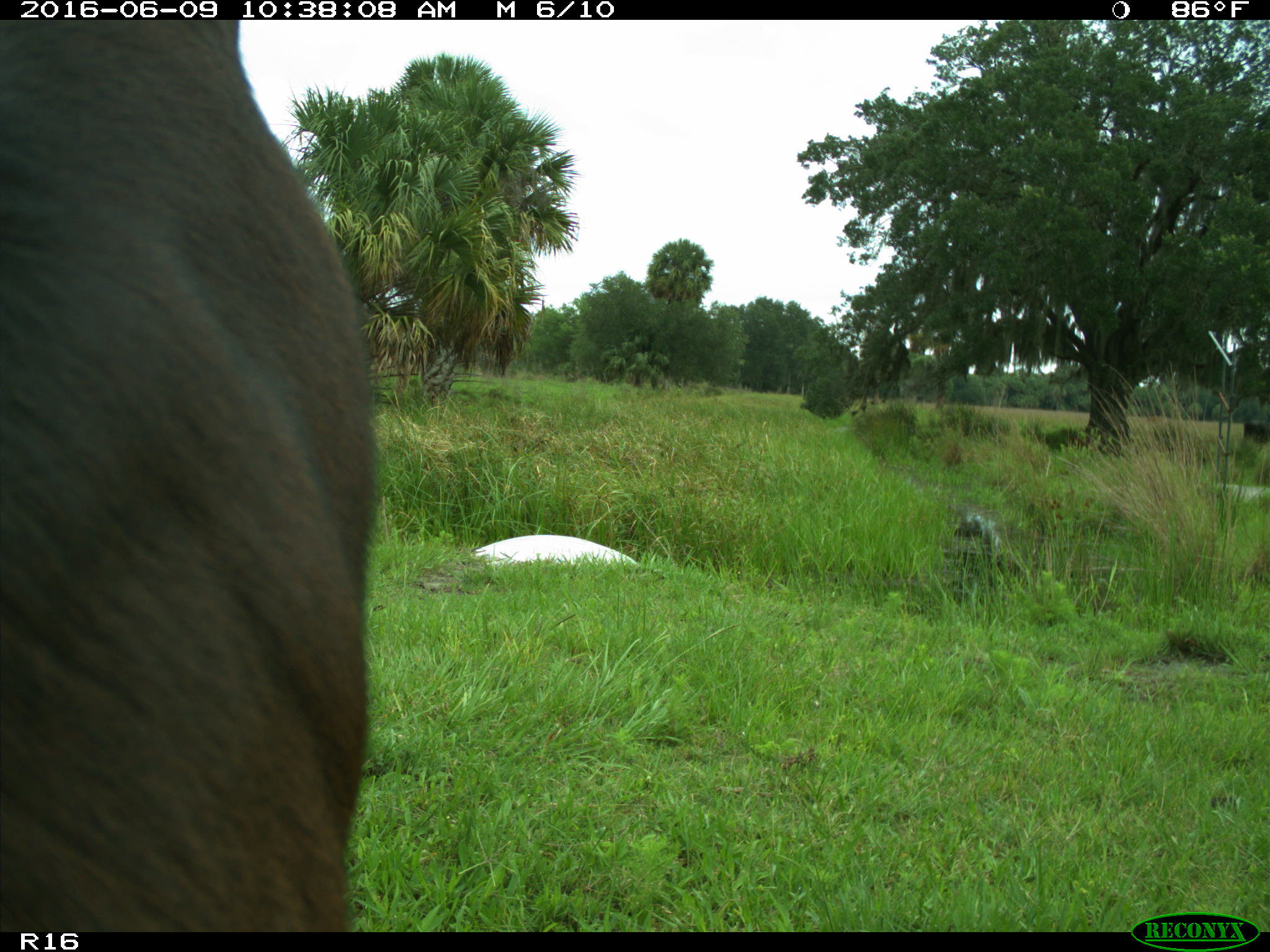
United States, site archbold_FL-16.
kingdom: Animalia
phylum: Chordata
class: Mammalia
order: Artiodactyla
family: Bovidae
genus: Bos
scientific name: Bos taurus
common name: domestic cow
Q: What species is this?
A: Bos taurus (domestic cow).